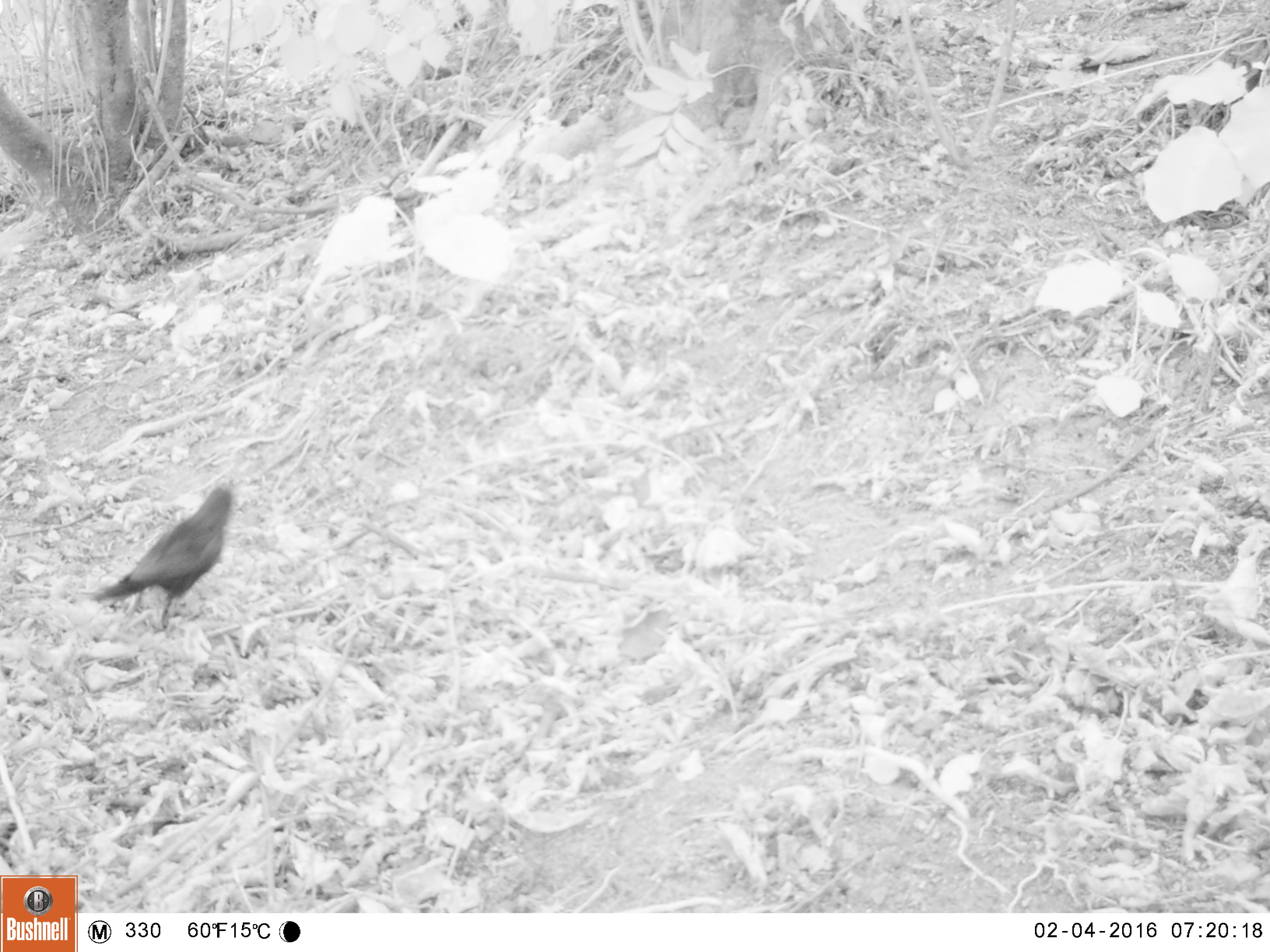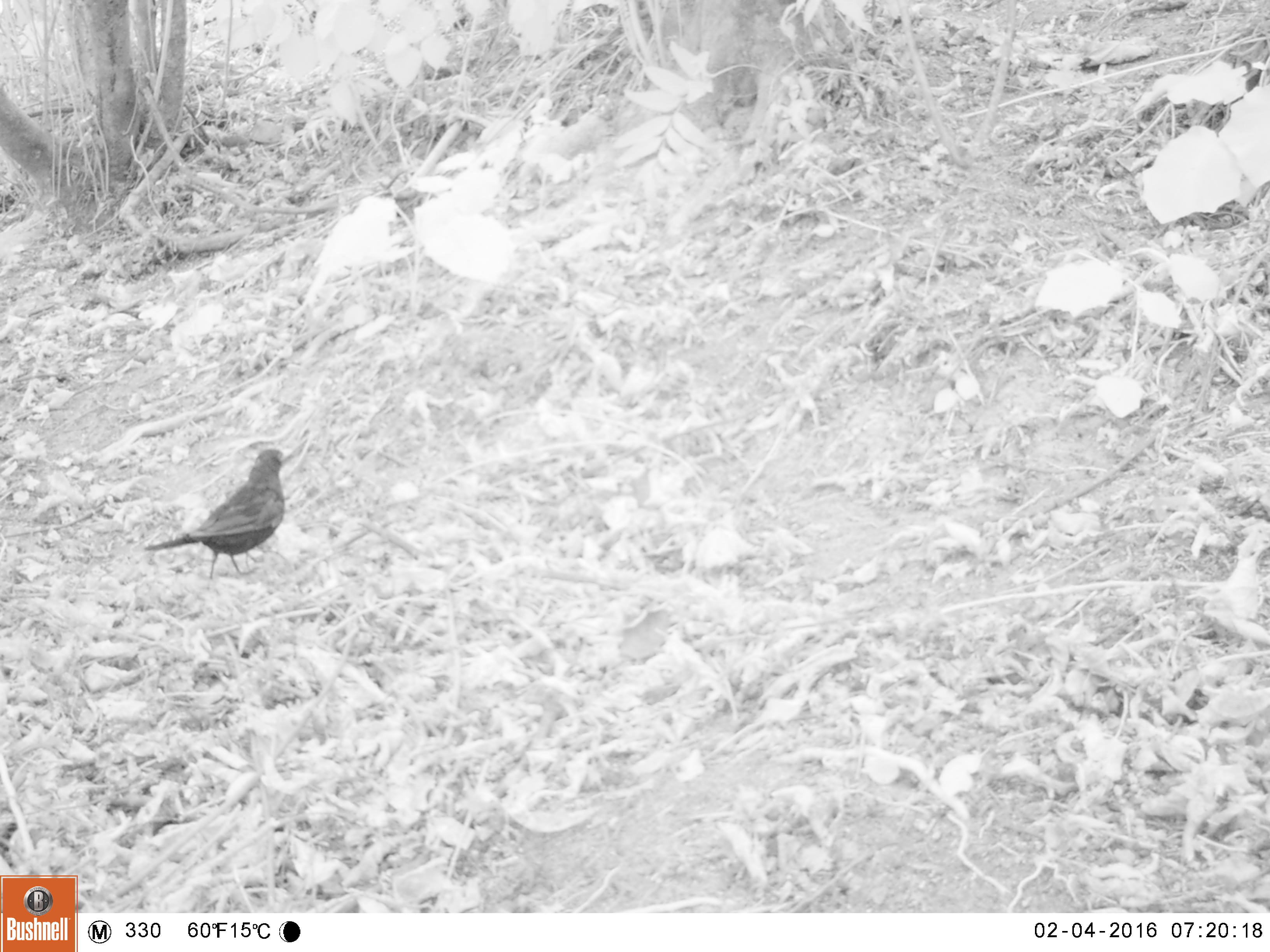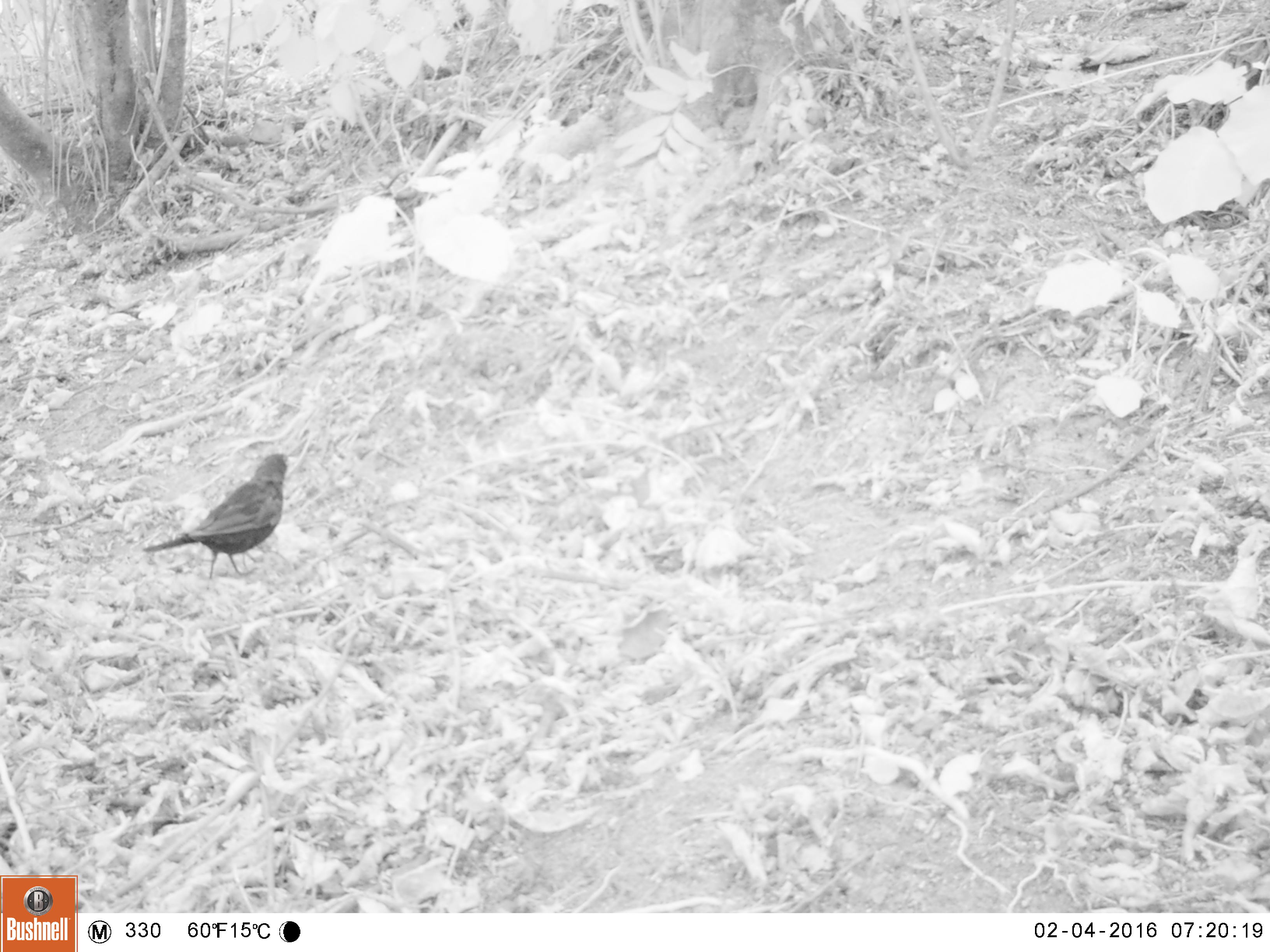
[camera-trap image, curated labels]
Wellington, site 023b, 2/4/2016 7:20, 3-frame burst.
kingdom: Animalia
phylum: Chordata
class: Aves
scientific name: Aves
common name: bird